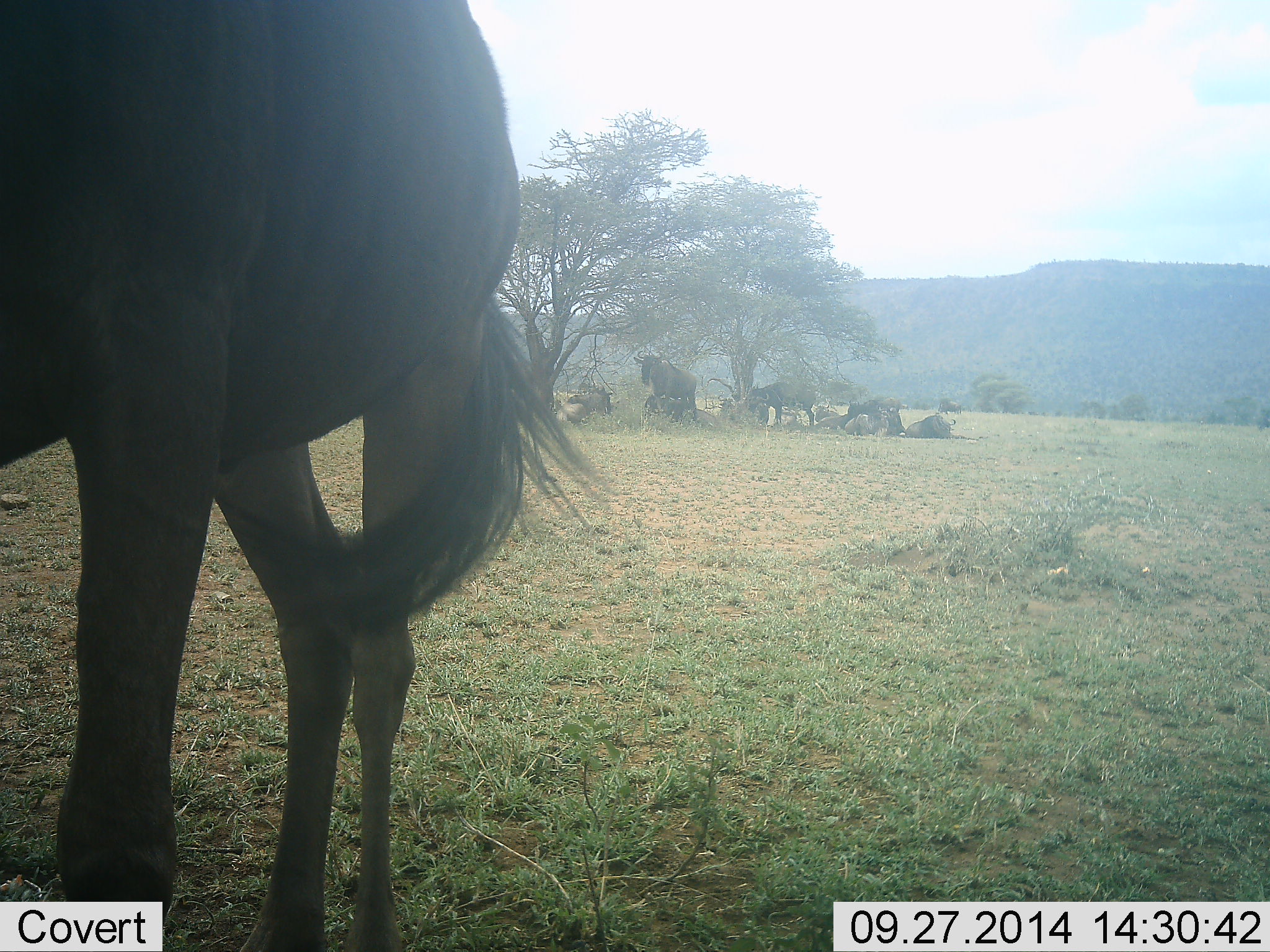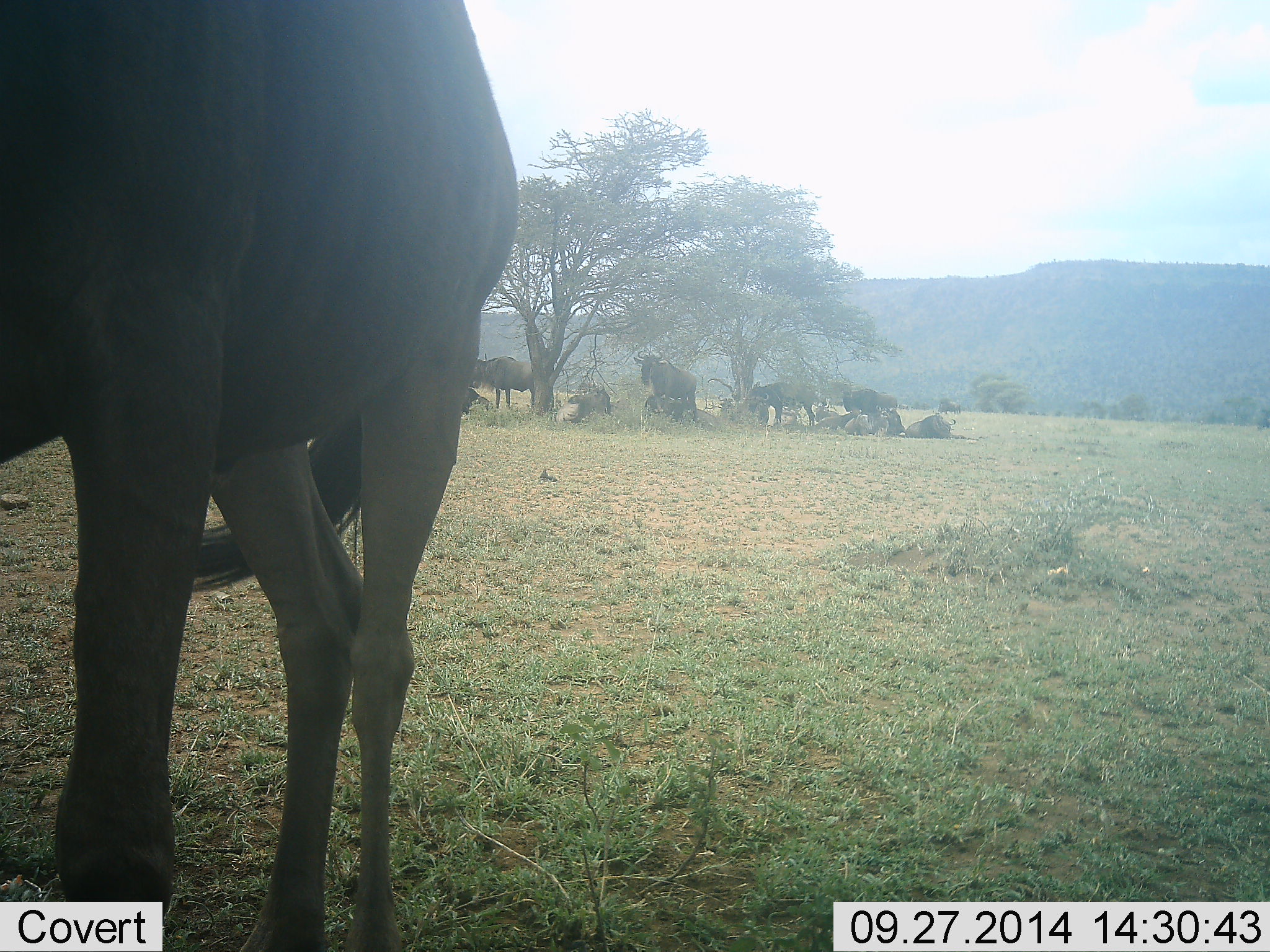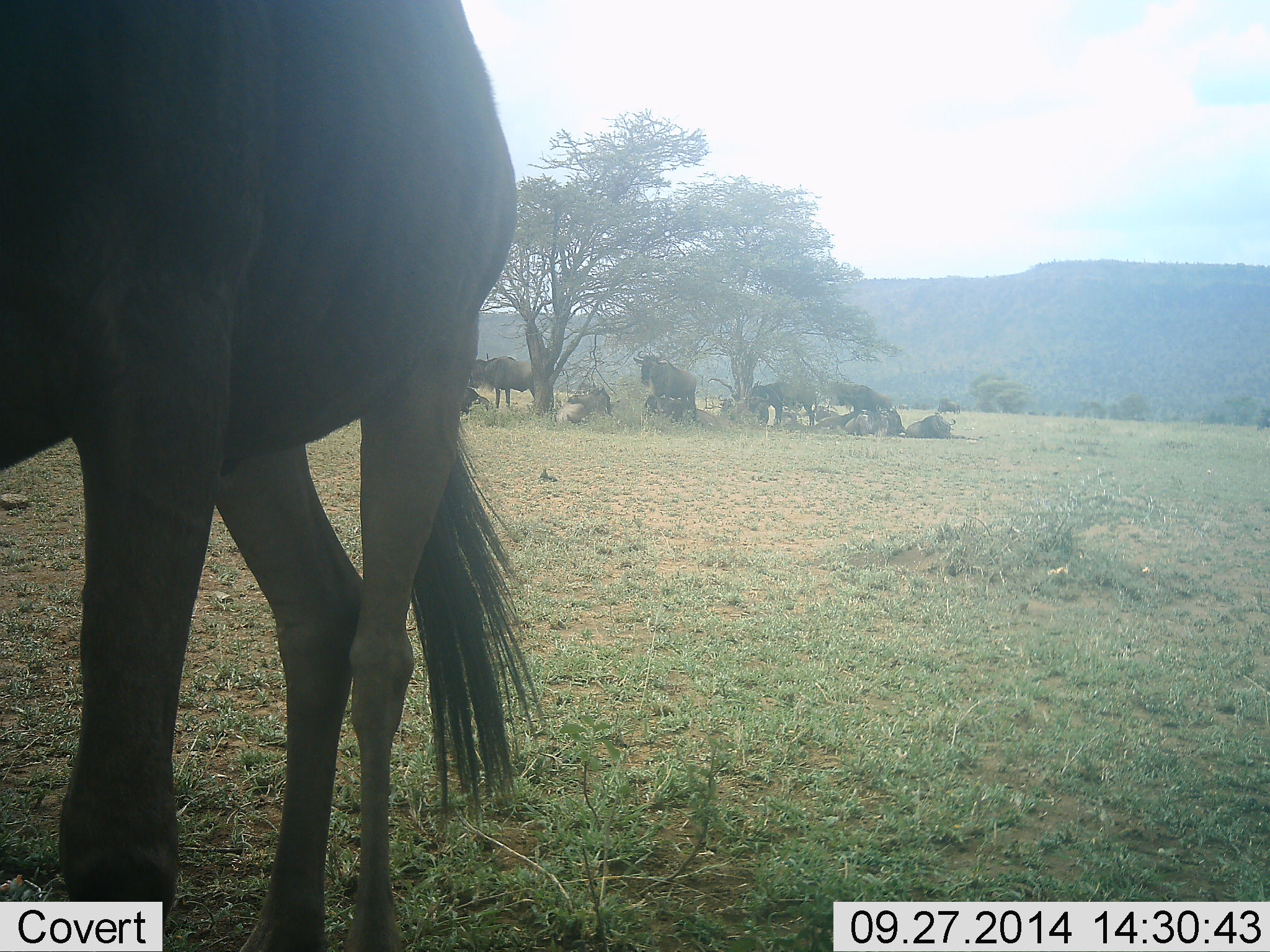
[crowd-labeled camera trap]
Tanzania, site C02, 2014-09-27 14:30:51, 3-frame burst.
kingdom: Animalia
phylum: Chordata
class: Mammalia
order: Artiodactyla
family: Bovidae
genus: Connochaetes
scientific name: Connochaetes taurinus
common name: blue wildebeest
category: wildebeest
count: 11-50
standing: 70%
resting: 100%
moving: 0%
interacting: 10%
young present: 0%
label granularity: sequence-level